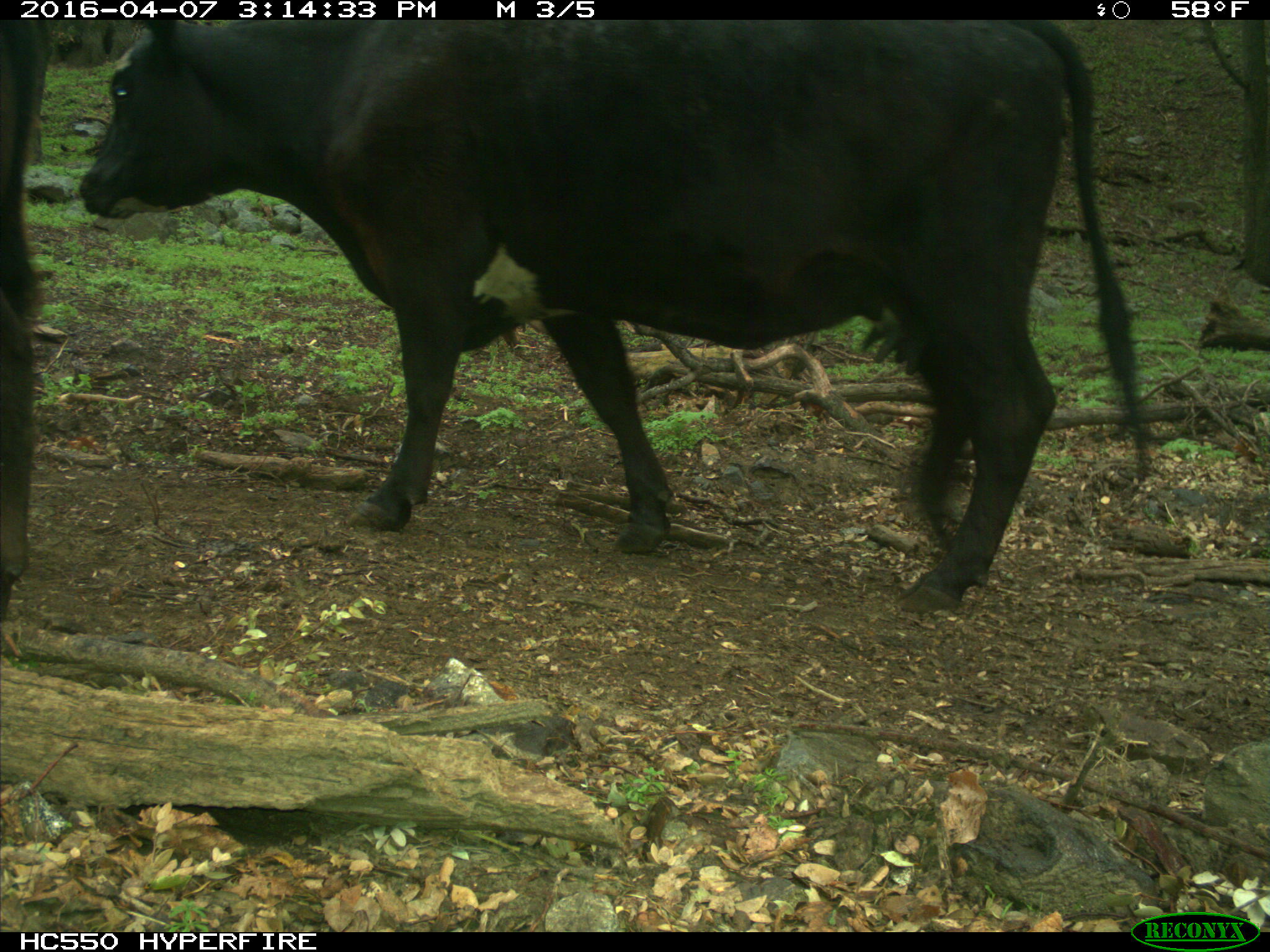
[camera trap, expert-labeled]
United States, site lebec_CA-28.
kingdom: Animalia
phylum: Chordata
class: Mammalia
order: Artiodactyla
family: Bovidae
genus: Bos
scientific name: Bos taurus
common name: domestic cow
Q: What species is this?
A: Bos taurus (domestic cow).